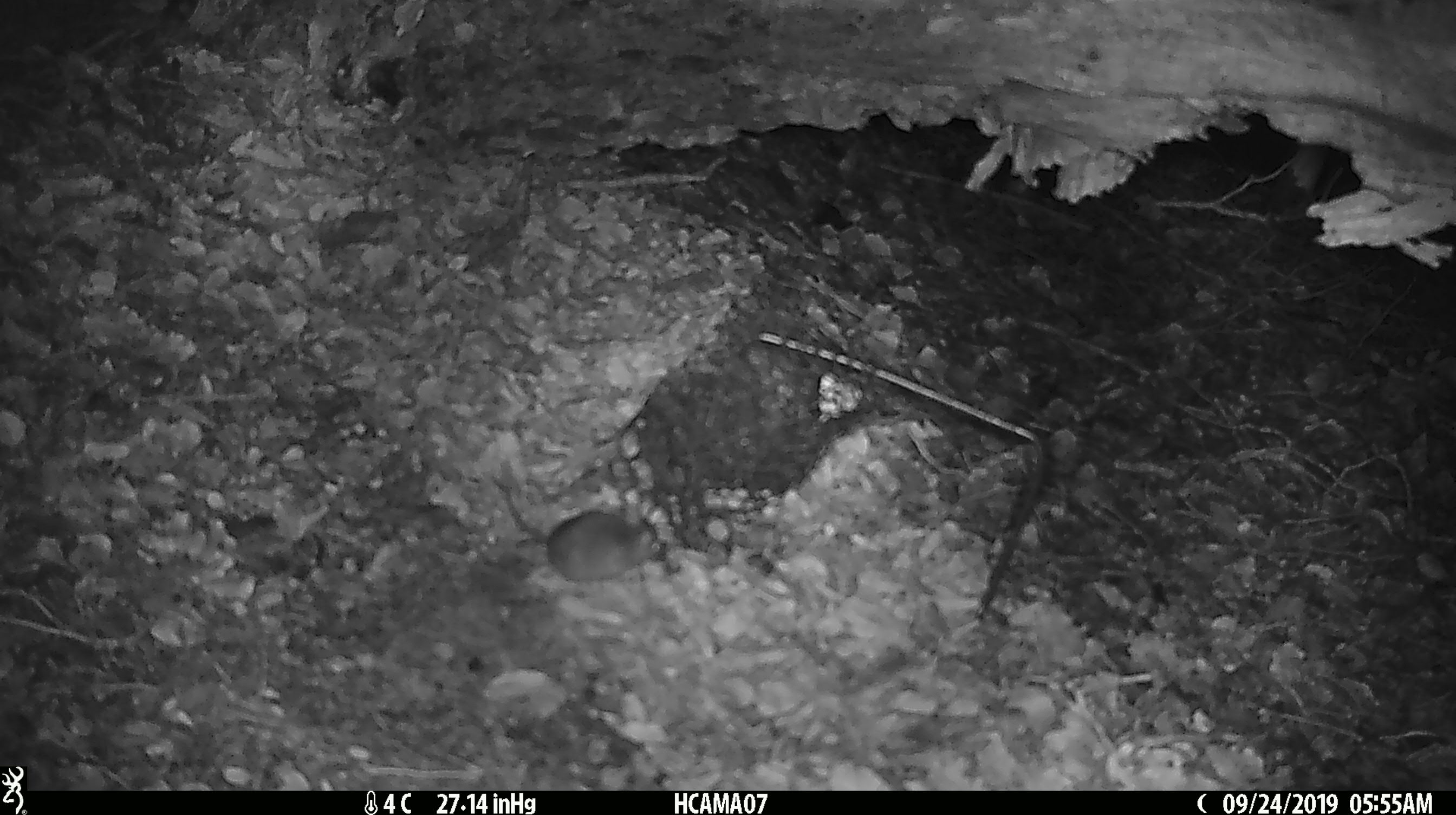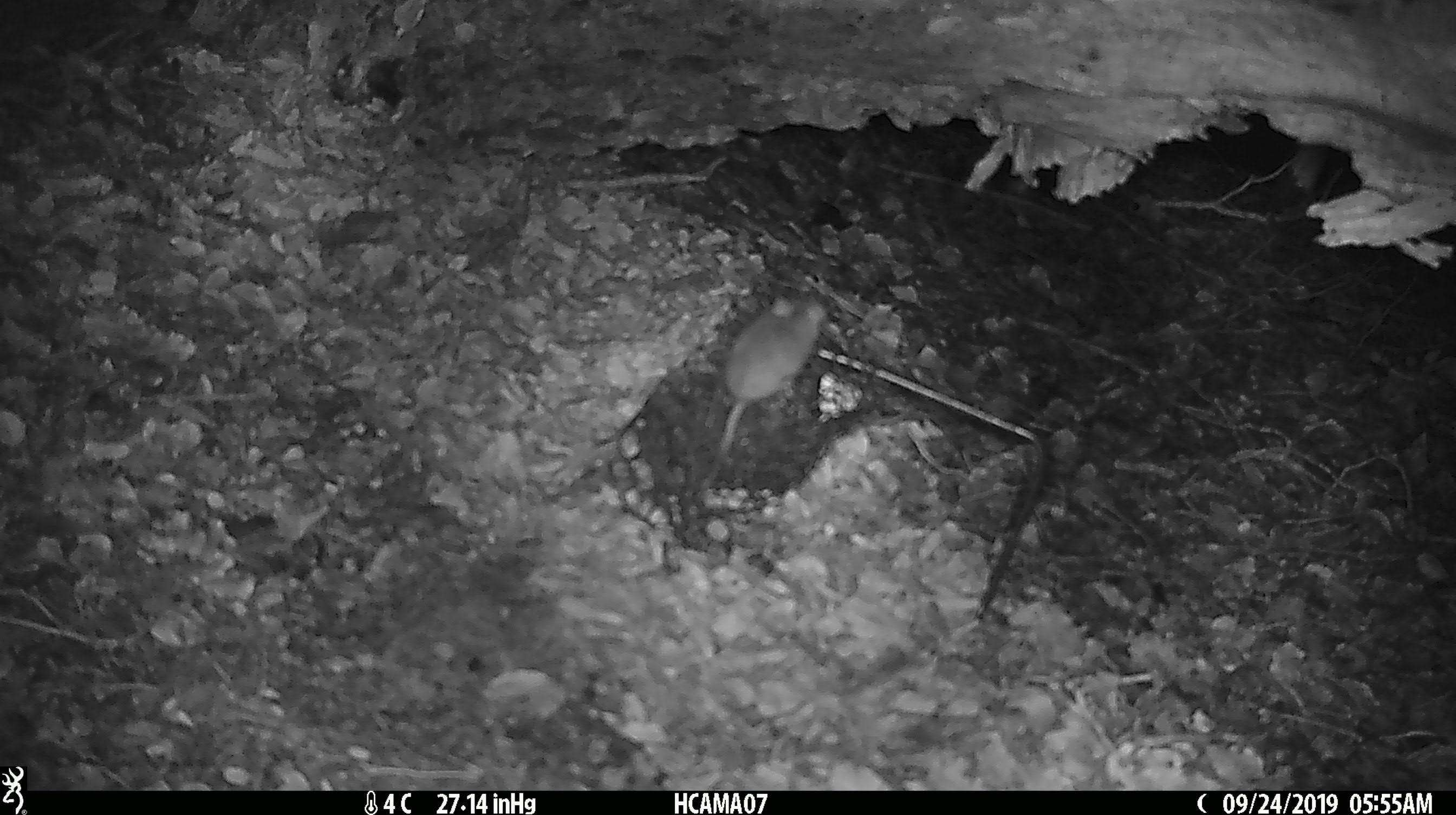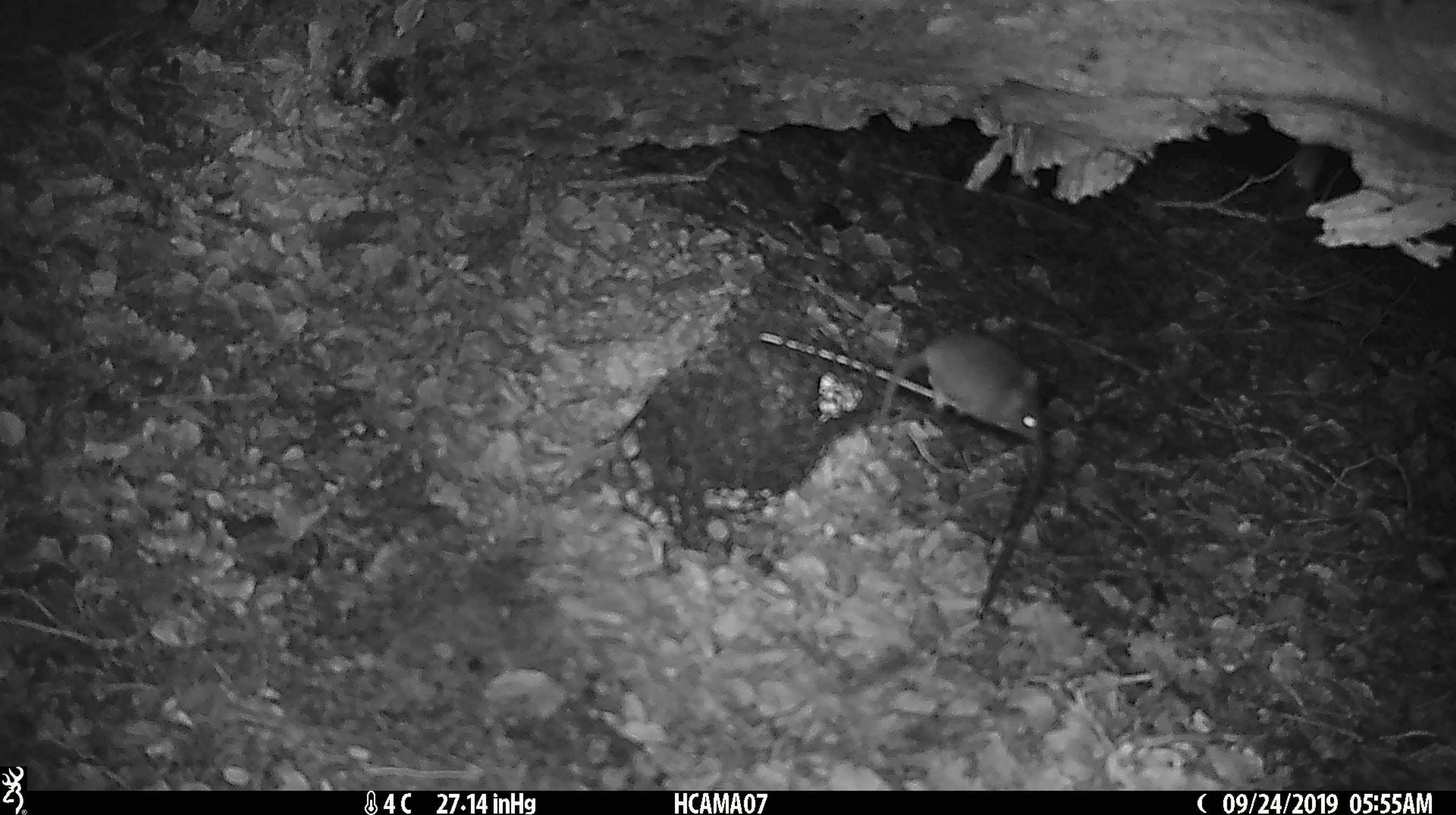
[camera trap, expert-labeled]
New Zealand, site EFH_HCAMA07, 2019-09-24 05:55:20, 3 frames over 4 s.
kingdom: Animalia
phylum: Chordata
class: Mammalia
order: Rodentia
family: Muridae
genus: Mus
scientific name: Mus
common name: mouse